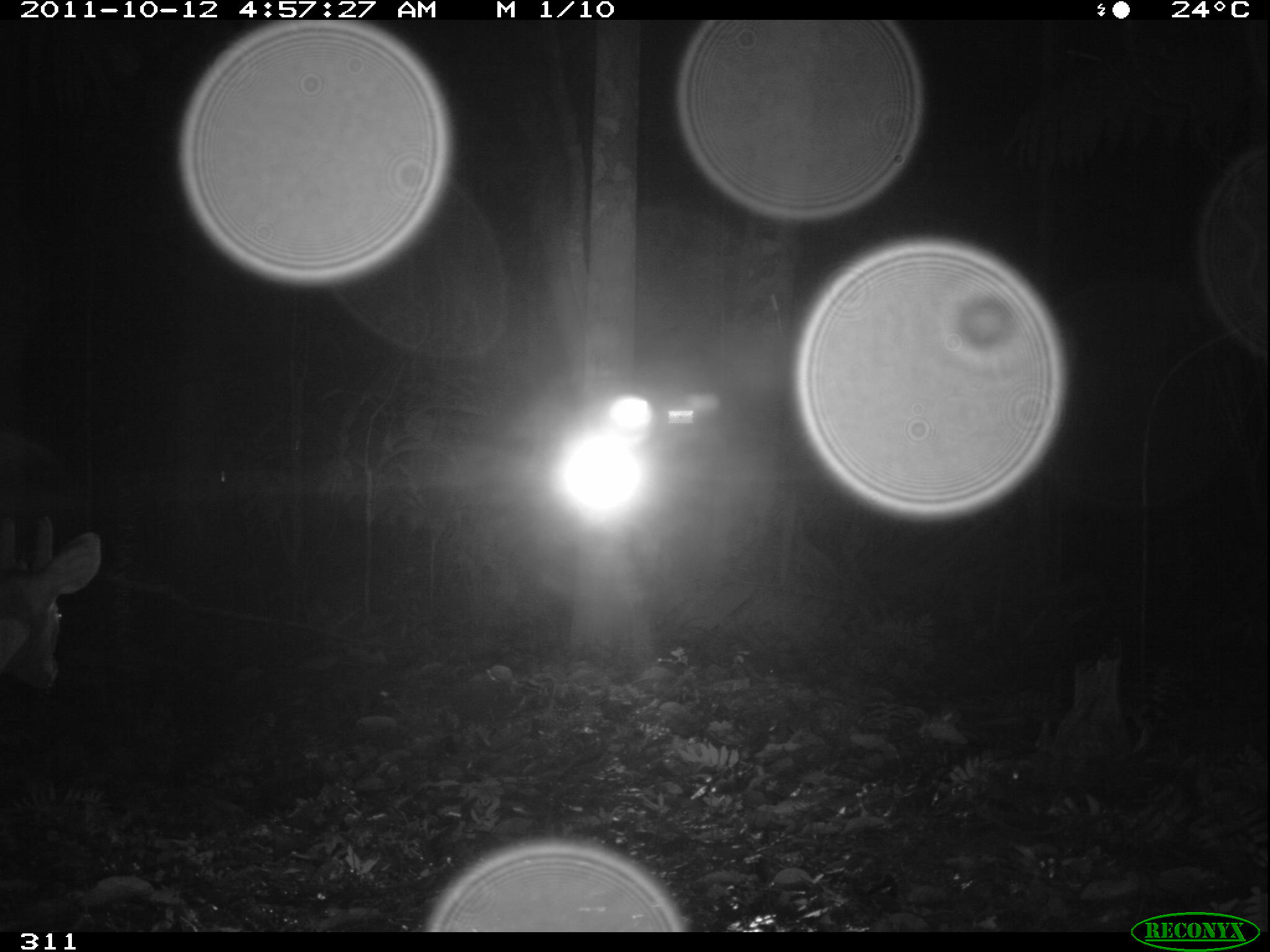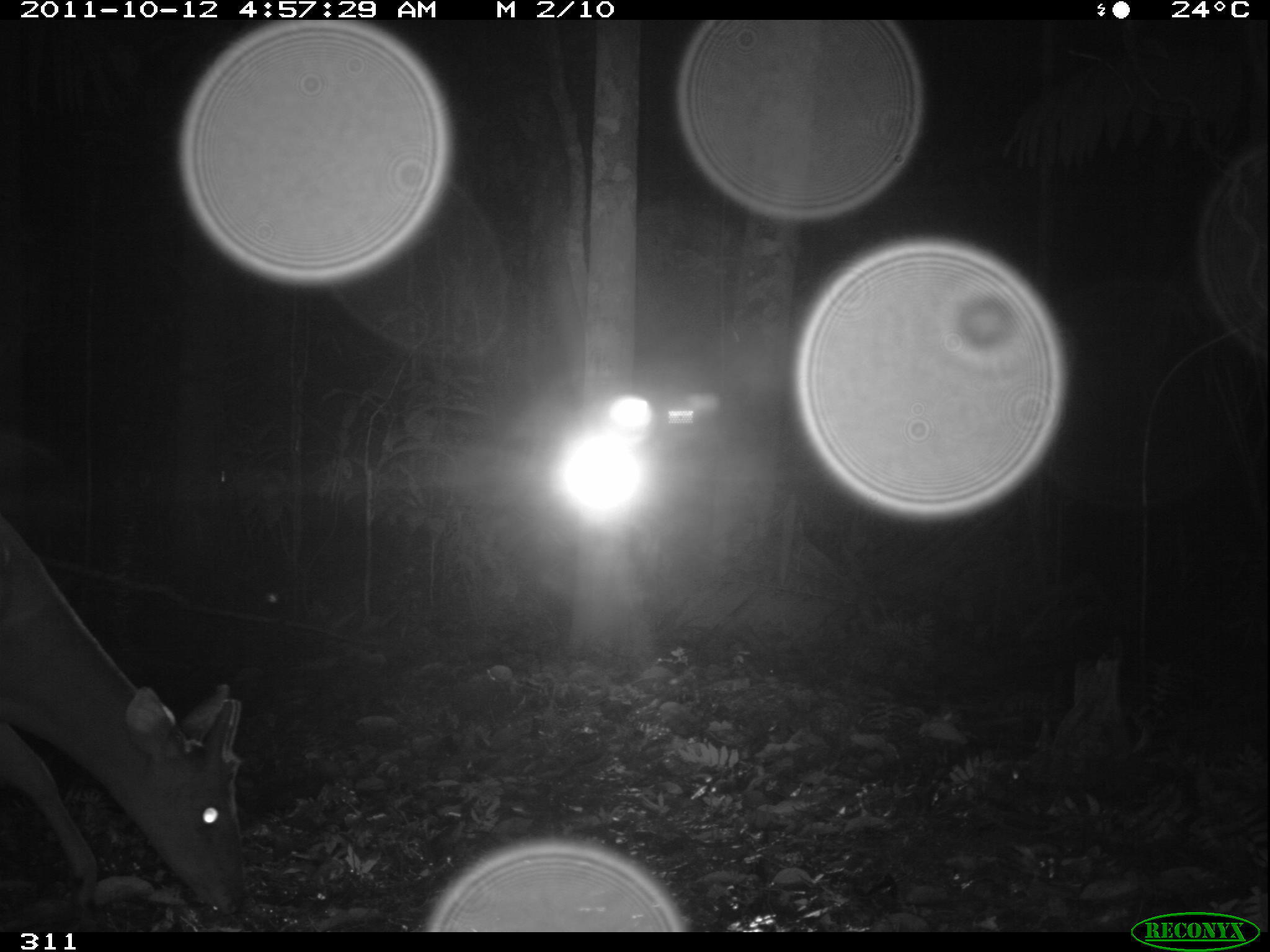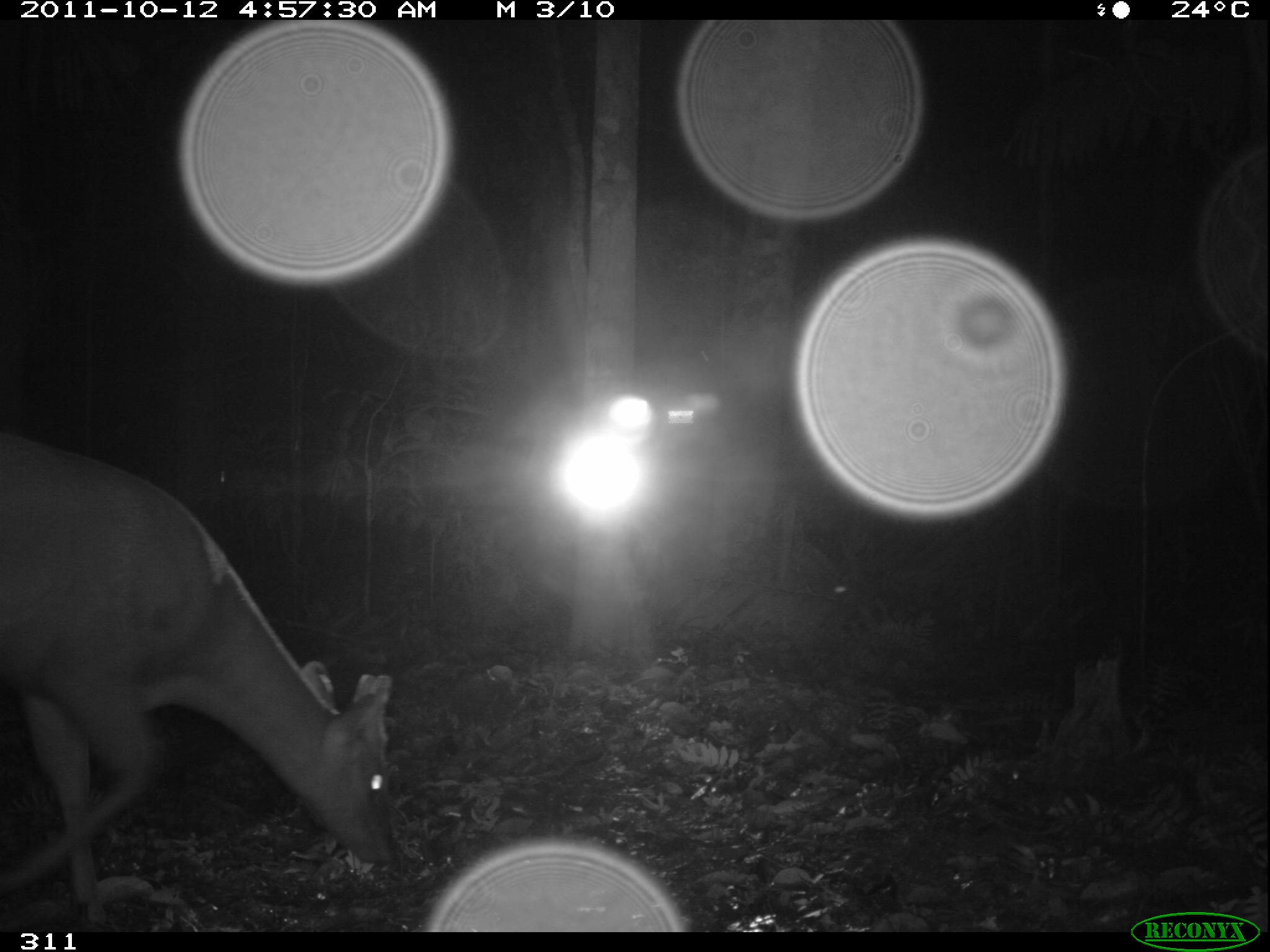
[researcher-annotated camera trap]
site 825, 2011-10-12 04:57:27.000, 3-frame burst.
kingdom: Animalia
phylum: Chordata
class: Mammalia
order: Artiodactyla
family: Cervidae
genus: Mazama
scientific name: Mazama americana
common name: red brocket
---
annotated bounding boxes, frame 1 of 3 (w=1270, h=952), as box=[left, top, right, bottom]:
mazama americana: box=[0, 518, 101, 687]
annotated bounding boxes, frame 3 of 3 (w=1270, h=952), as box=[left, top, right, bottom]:
mazama americana: box=[1, 428, 396, 931]